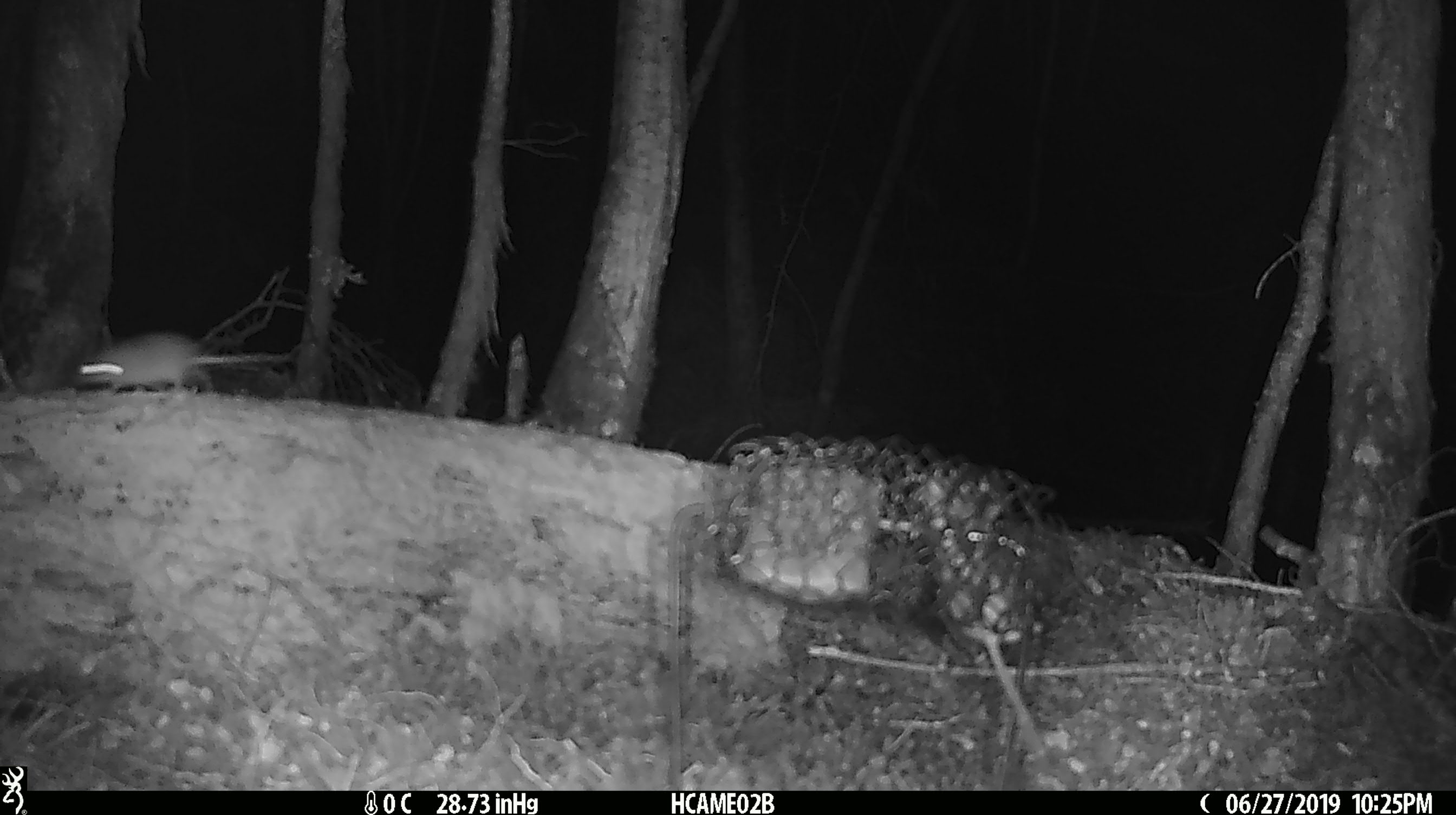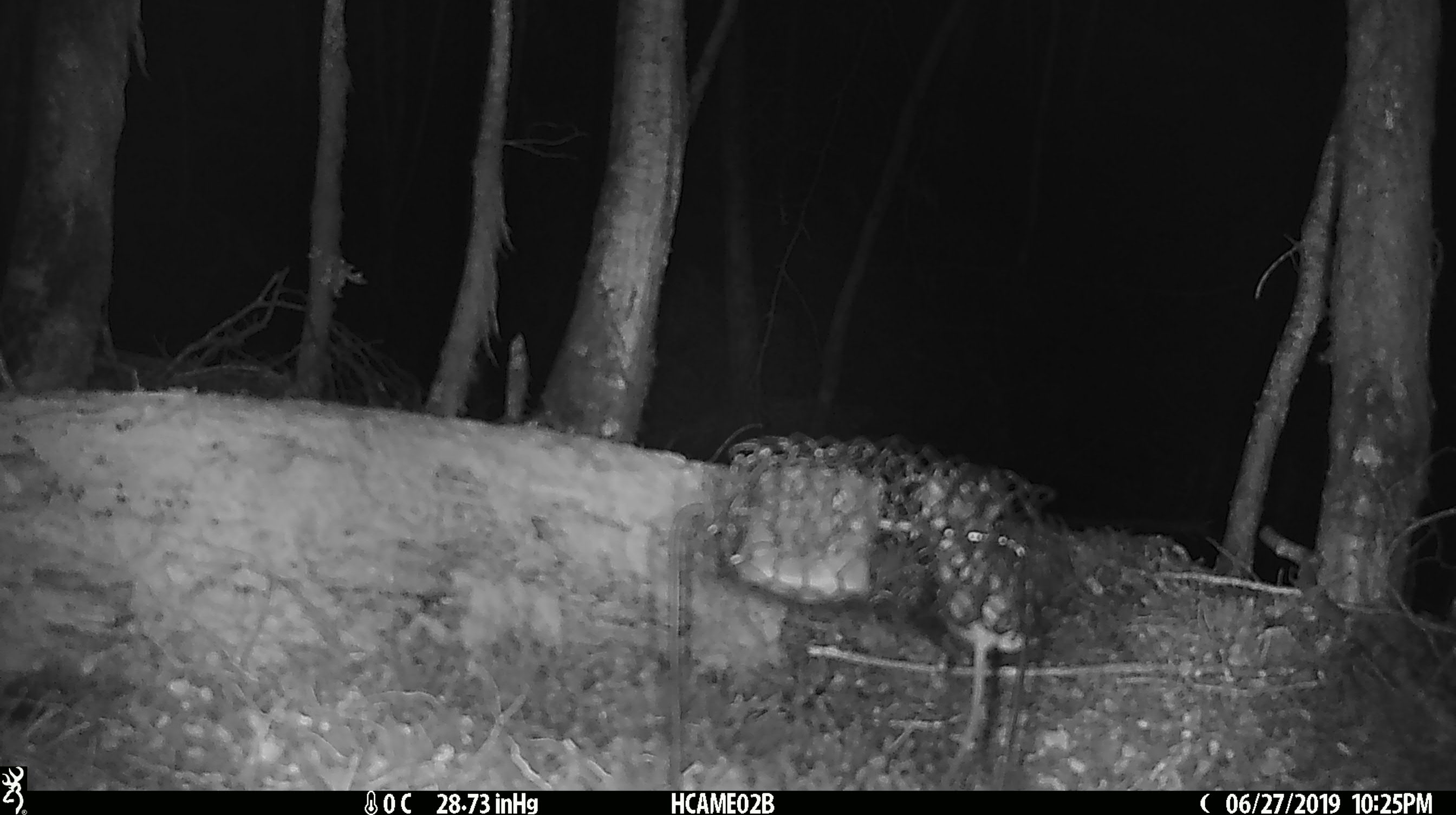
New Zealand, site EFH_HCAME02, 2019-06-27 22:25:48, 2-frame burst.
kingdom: Animalia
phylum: Chordata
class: Mammalia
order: Rodentia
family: Muridae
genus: Mus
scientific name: Mus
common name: mouse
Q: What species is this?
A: Mouse (Mus).